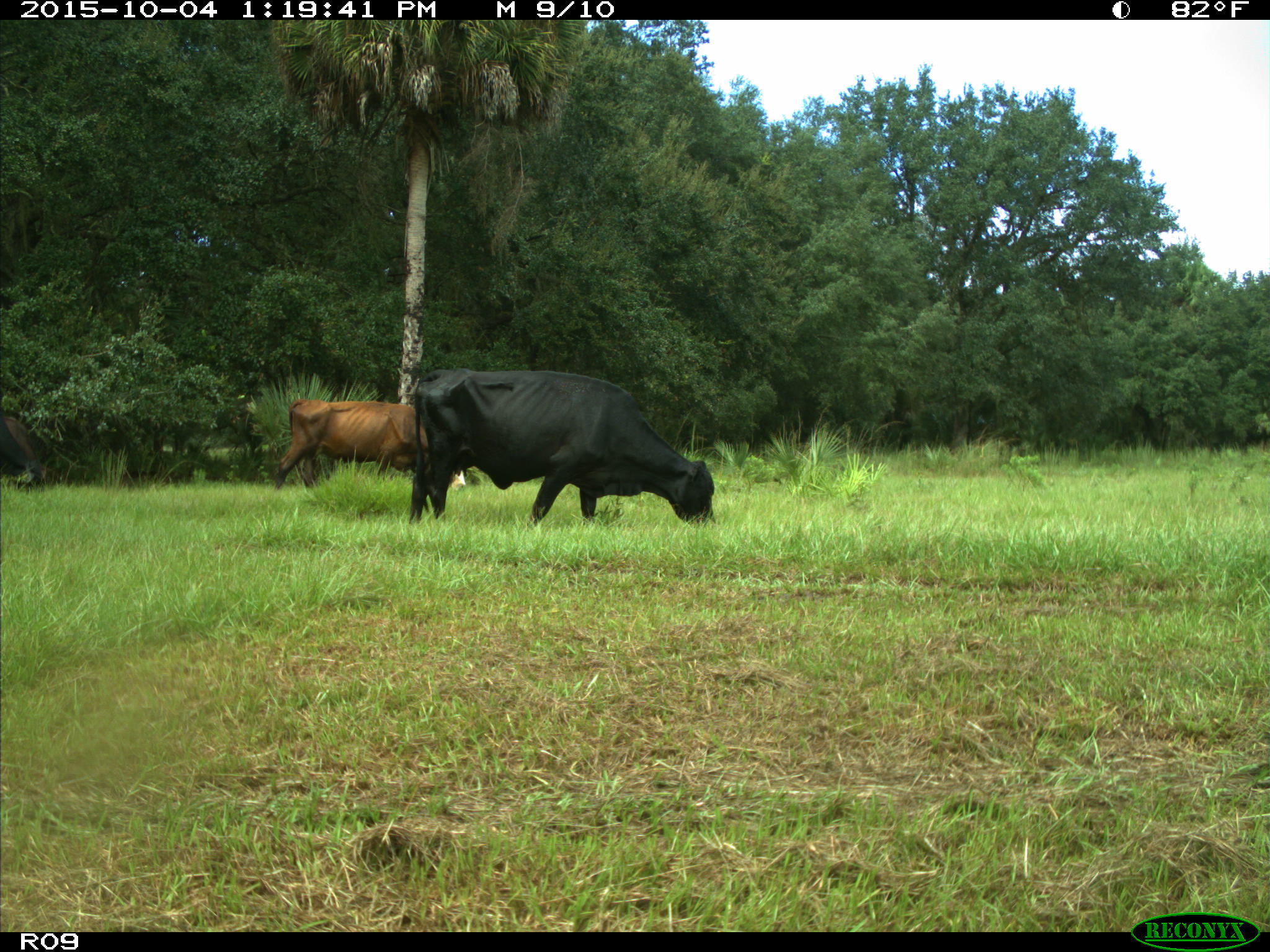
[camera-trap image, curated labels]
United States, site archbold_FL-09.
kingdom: Animalia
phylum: Chordata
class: Mammalia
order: Artiodactyla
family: Bovidae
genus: Bos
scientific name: Bos taurus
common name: domestic cow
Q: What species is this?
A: Bos taurus (domestic cow).